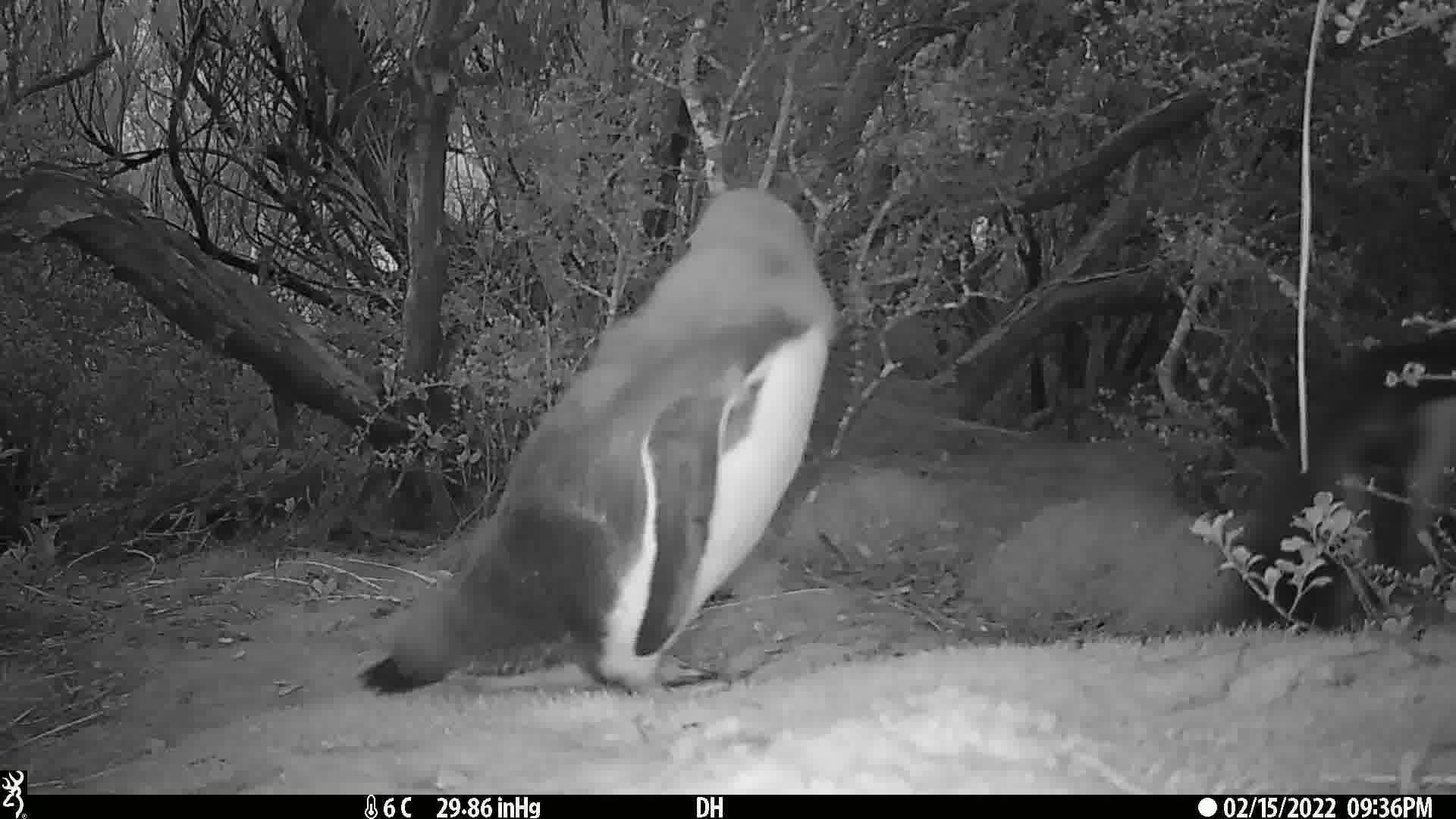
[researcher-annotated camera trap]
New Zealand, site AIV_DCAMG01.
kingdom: Animalia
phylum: Chordata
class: Aves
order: Sphenisciformes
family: Spheniscidae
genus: Megadyptes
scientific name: Megadyptes antipodes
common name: yellow-eyed penguin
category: yellow eyed penguin